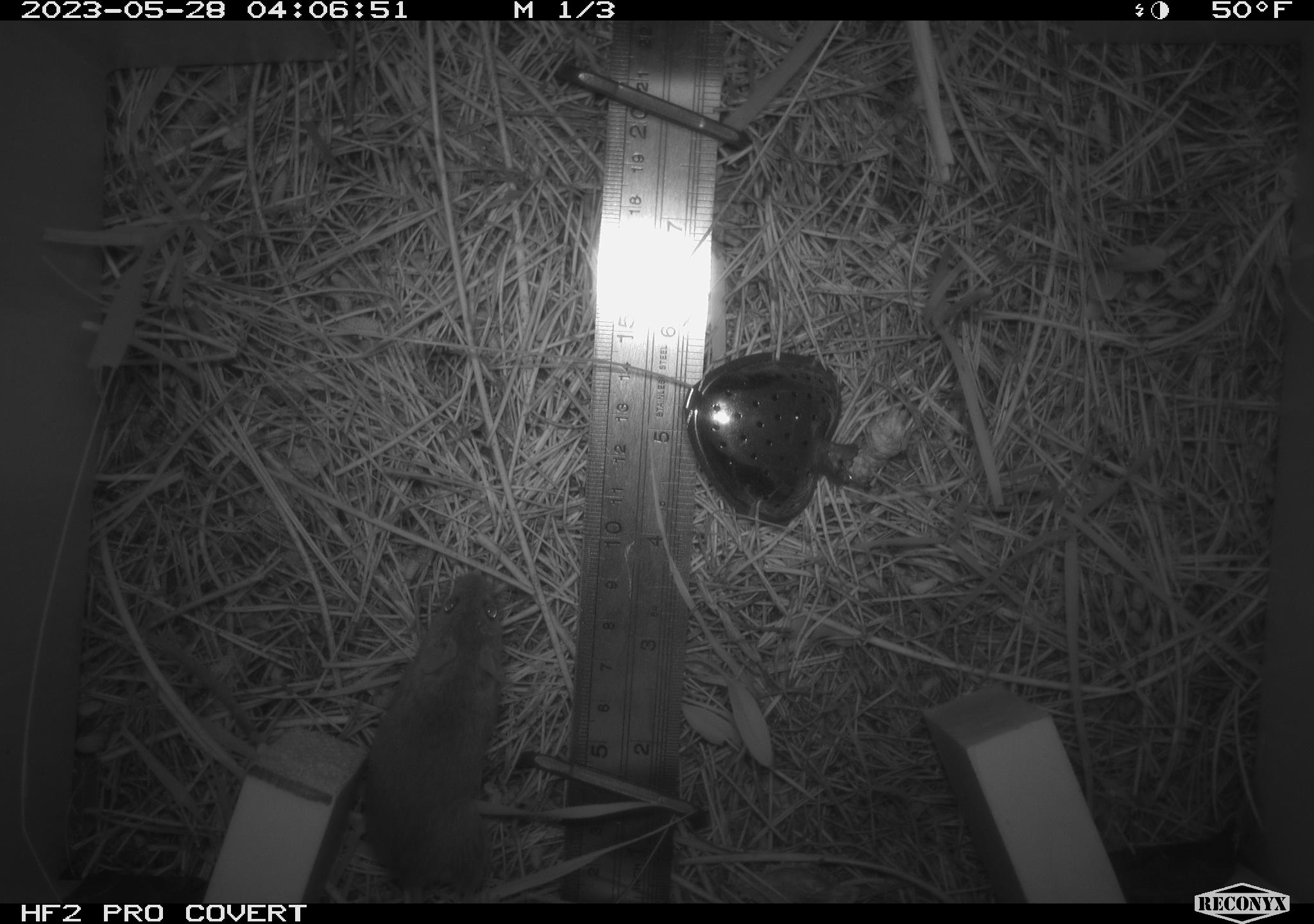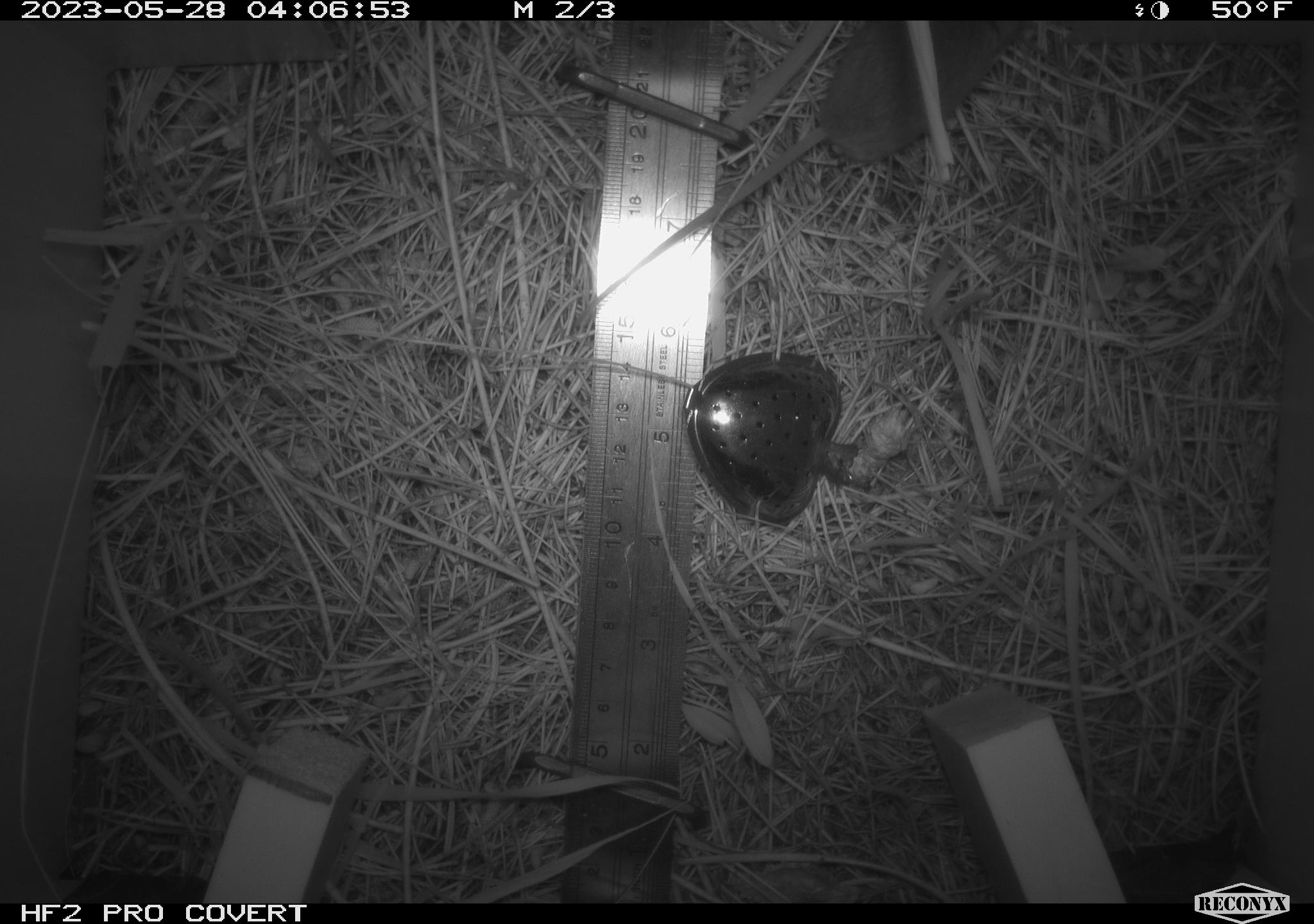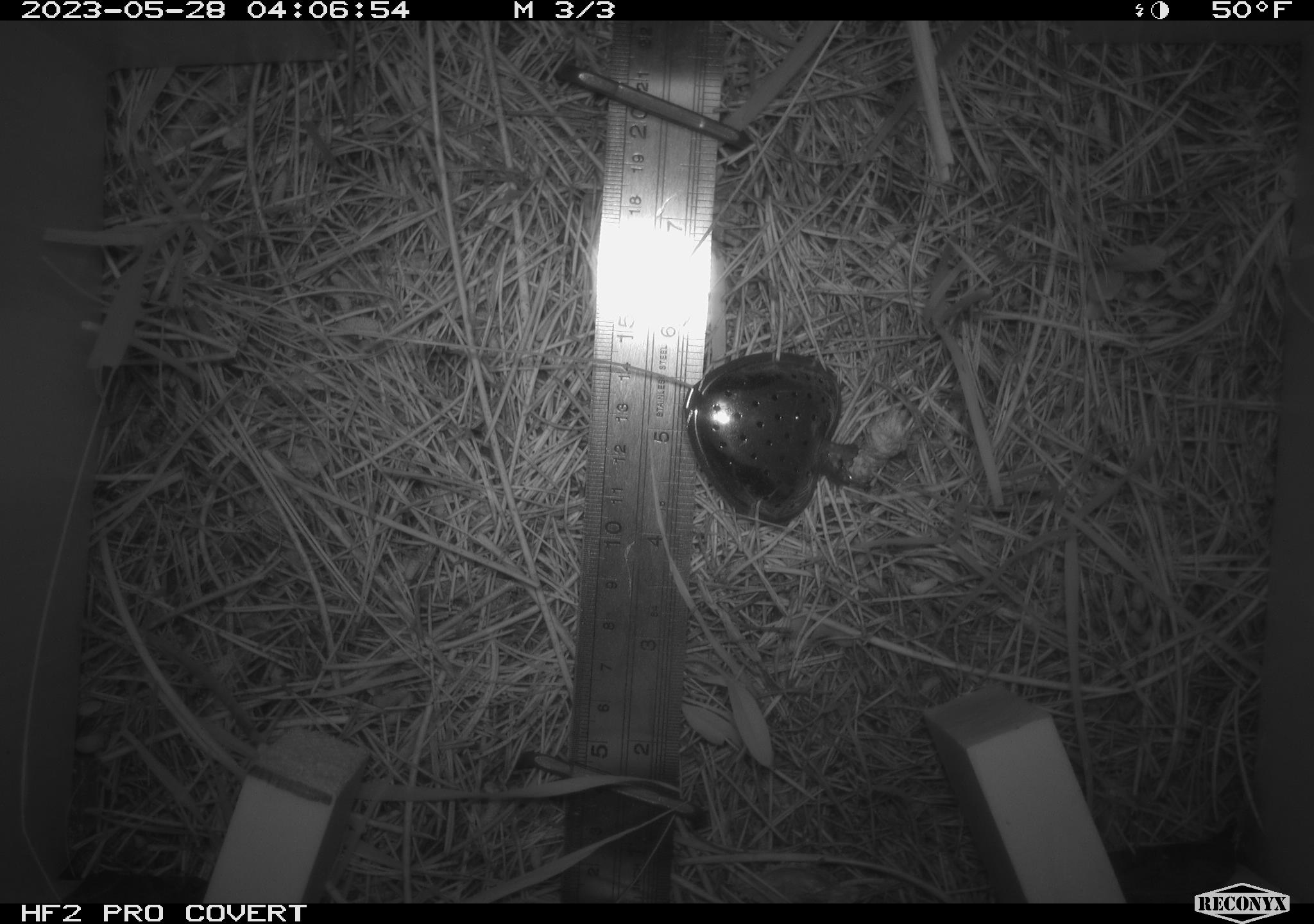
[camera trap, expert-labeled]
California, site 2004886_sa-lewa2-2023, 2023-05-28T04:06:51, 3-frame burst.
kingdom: Animalia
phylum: Chordata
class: Mammalia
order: Rodentia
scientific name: Rodentia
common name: rodent